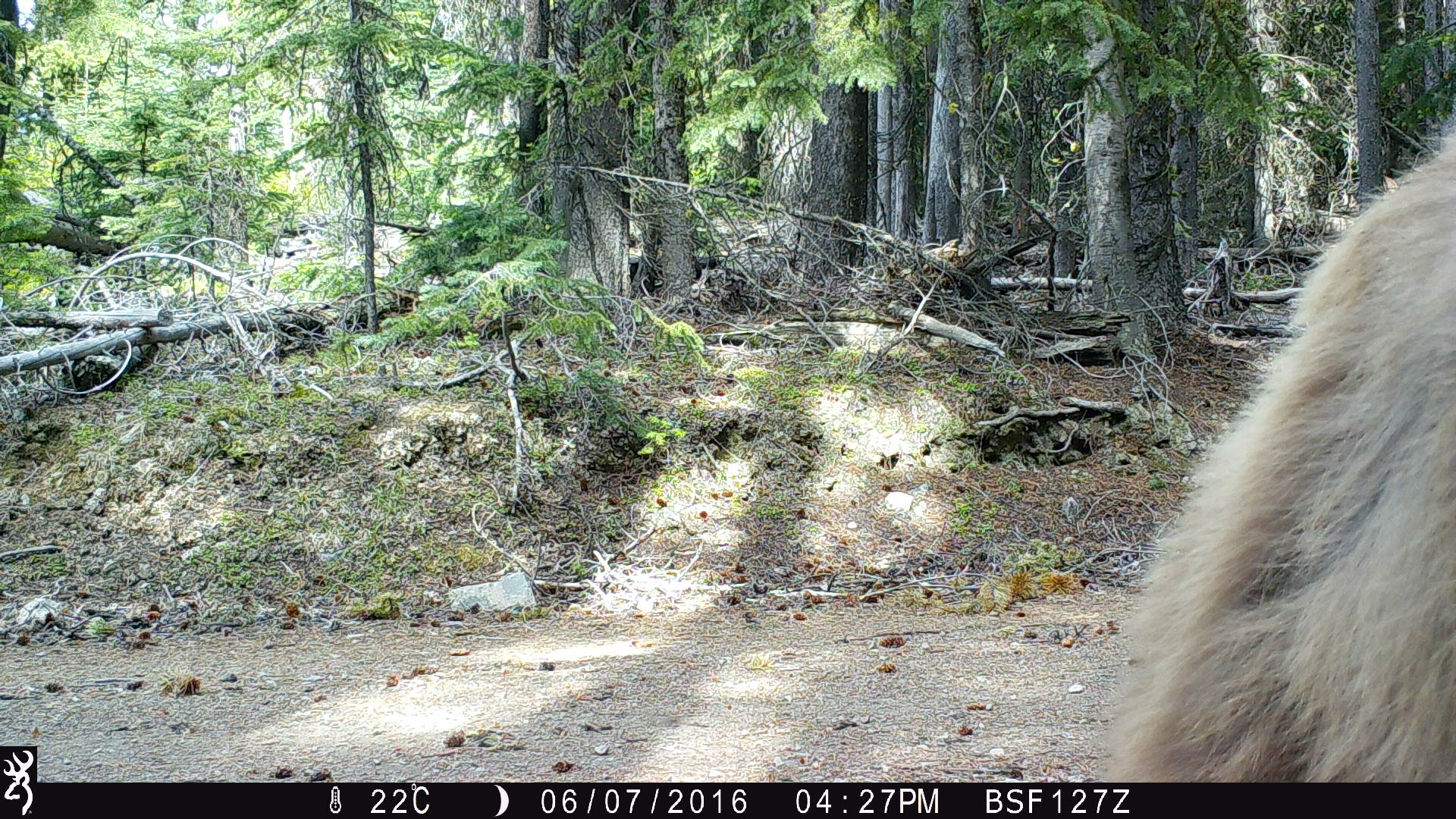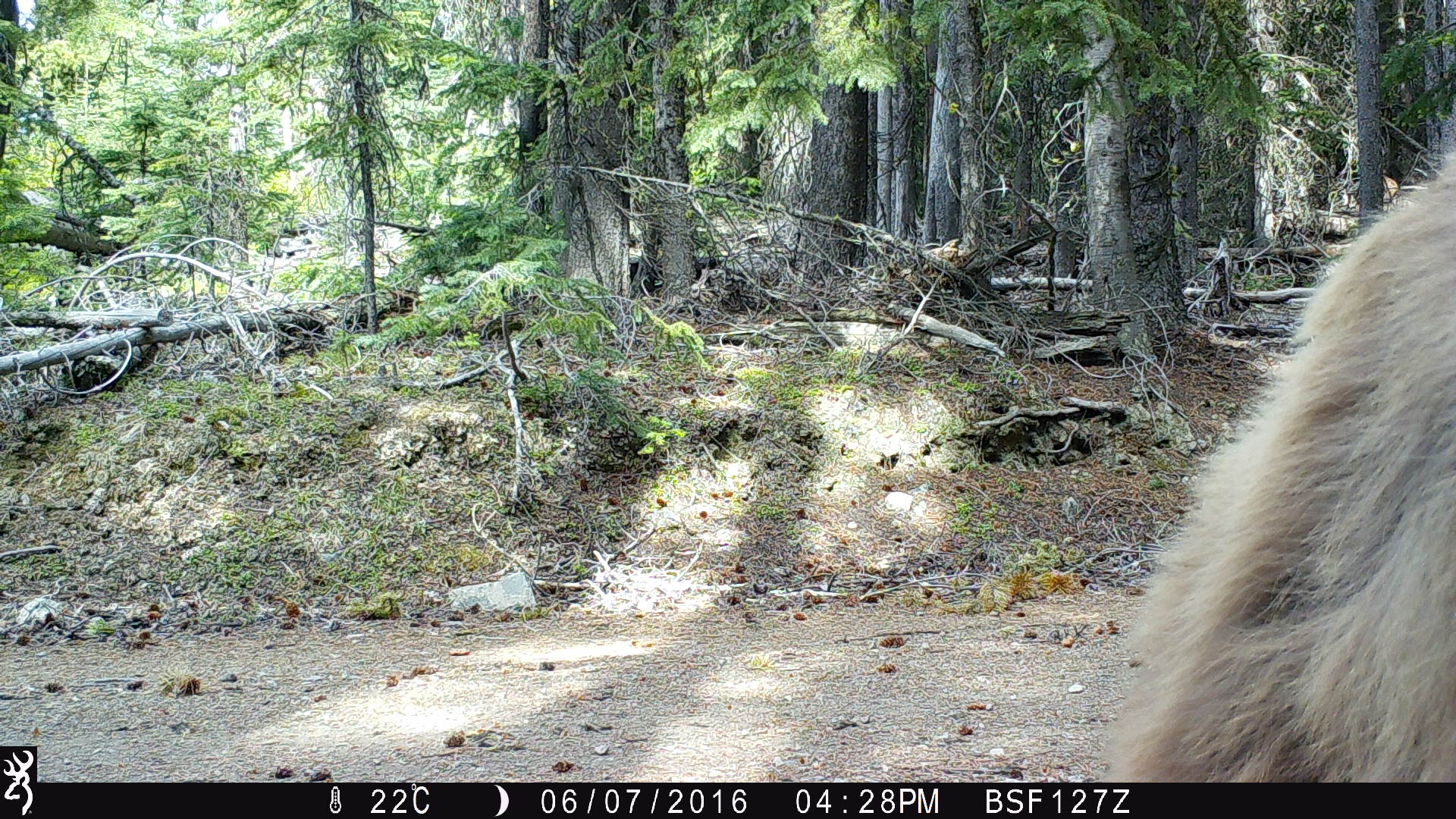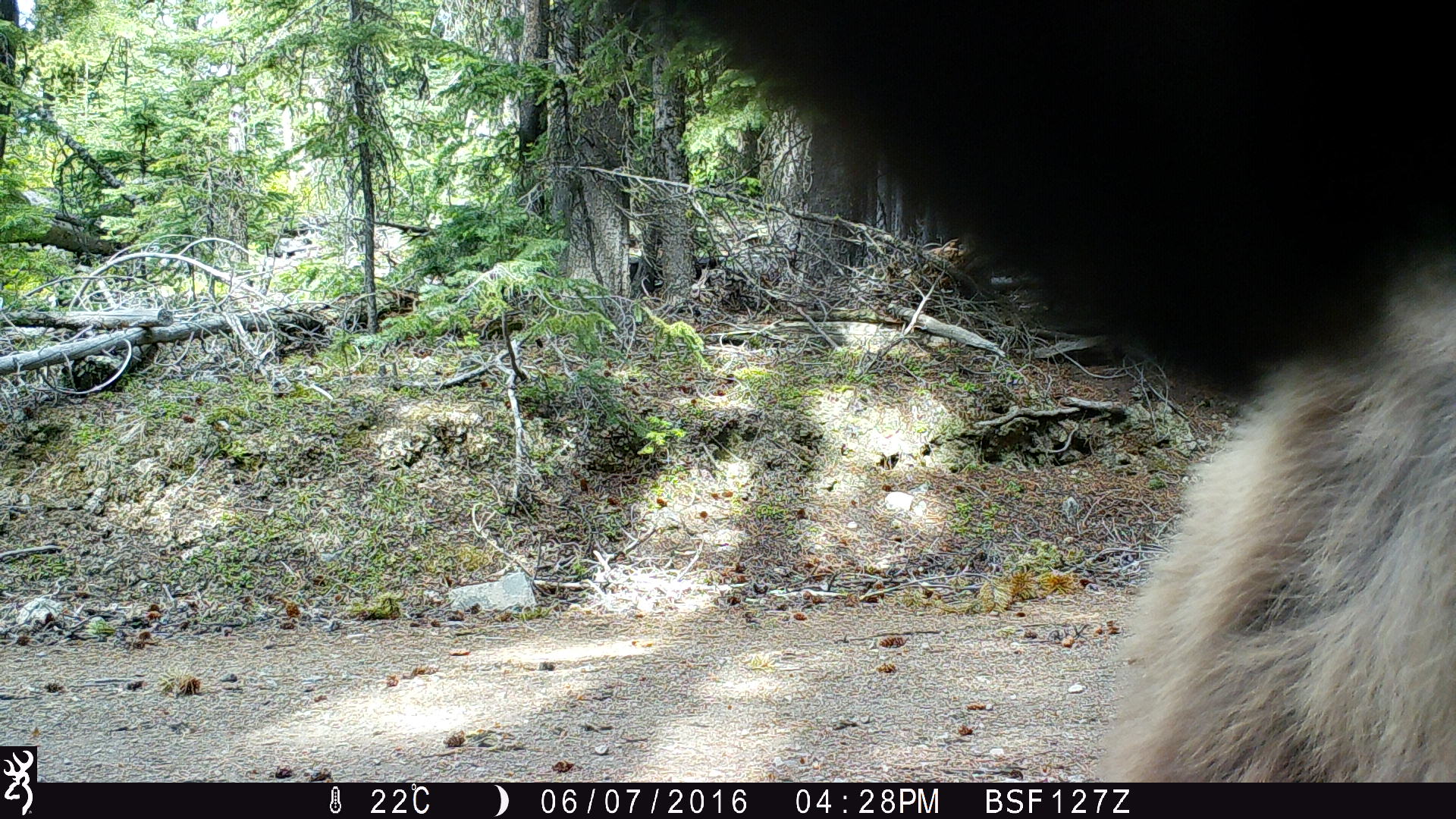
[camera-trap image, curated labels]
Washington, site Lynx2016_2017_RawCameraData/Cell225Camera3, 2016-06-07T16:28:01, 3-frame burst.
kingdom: Animalia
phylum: Chordata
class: Mammalia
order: Carnivora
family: Ursidae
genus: Ursus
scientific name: Ursus americanus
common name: american black bear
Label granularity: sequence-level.